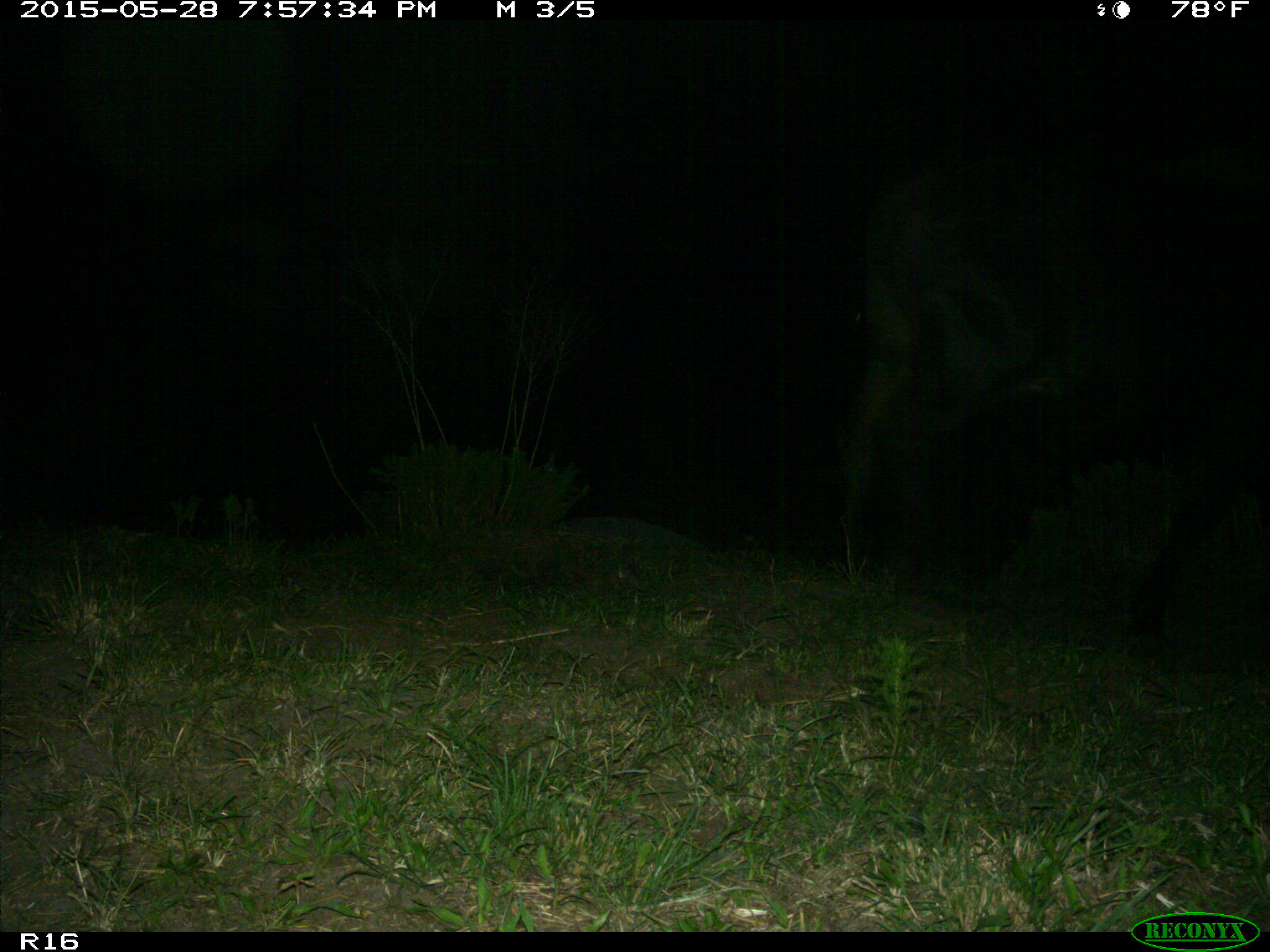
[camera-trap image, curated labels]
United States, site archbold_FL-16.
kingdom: Animalia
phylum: Chordata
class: Mammalia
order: Artiodactyla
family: Bovidae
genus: Bos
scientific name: Bos taurus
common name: domestic cow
Bos taurus (domestic cow).